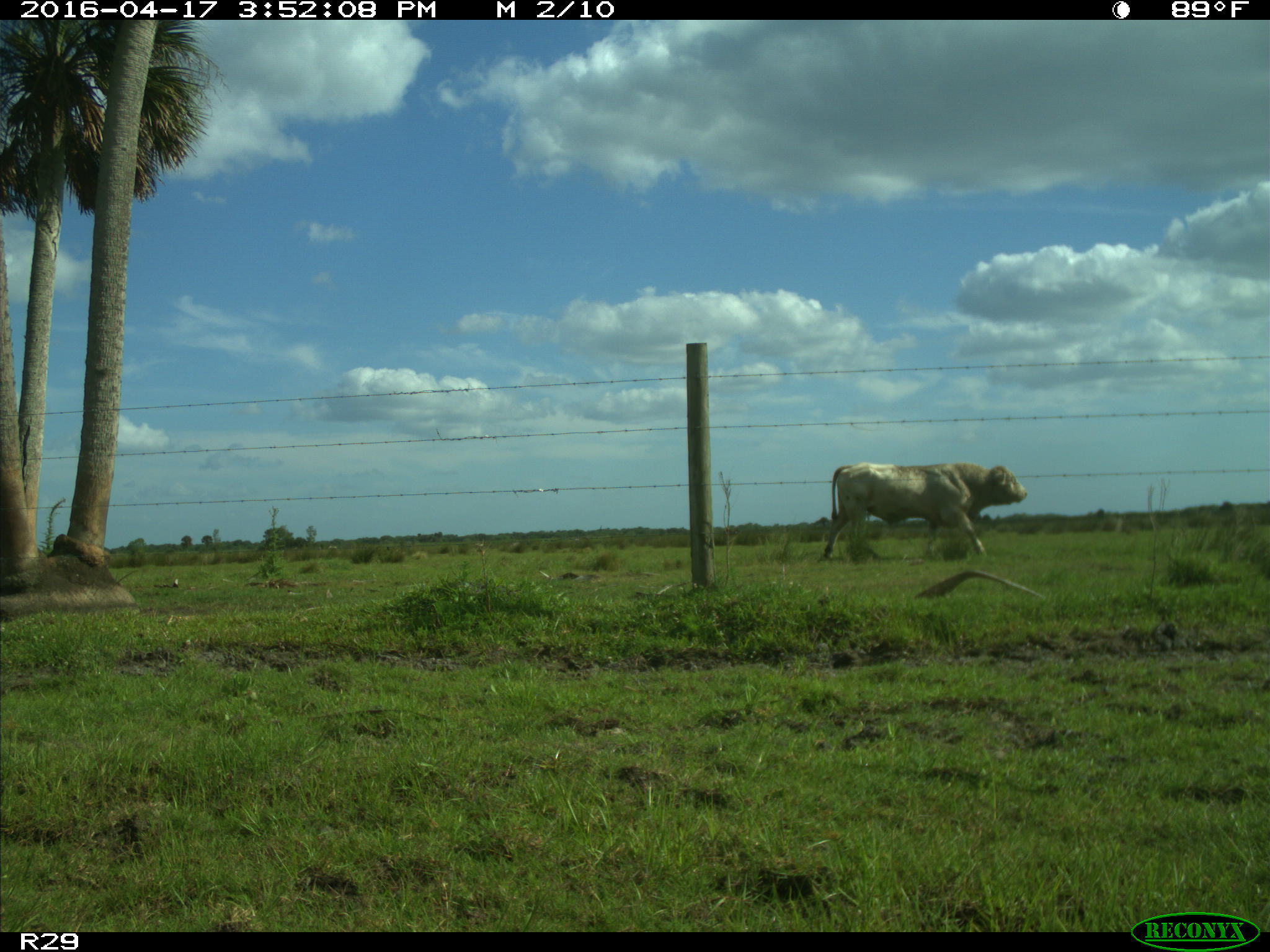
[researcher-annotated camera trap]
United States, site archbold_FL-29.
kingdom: Animalia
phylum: Chordata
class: Mammalia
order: Artiodactyla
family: Bovidae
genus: Bos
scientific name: Bos taurus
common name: domestic cow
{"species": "Bos taurus (domestic cow)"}